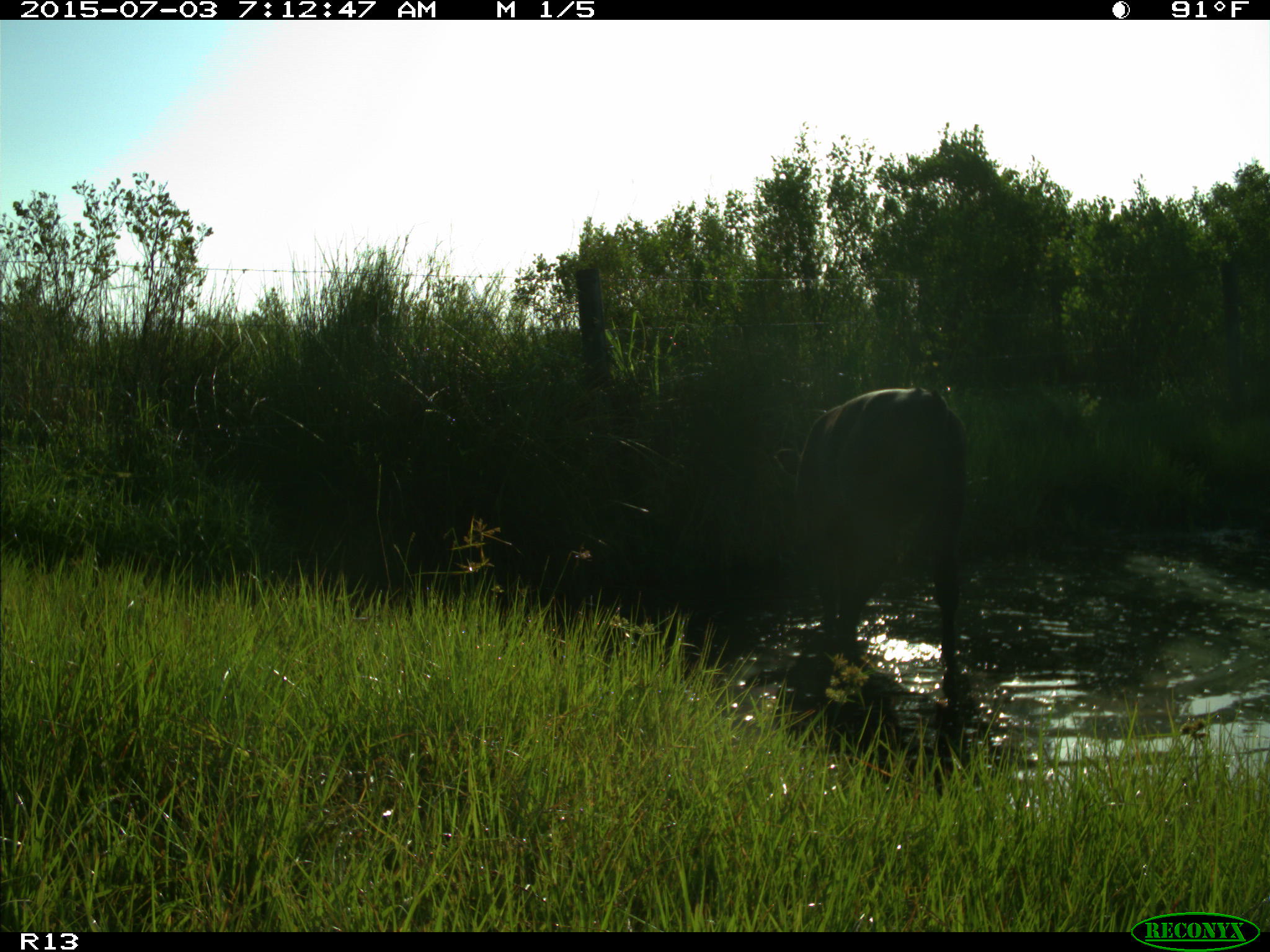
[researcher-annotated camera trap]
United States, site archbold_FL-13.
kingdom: Animalia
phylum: Chordata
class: Mammalia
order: Artiodactyla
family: Bovidae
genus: Bos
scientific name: Bos taurus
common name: domestic cow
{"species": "Bos taurus (domestic cow)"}